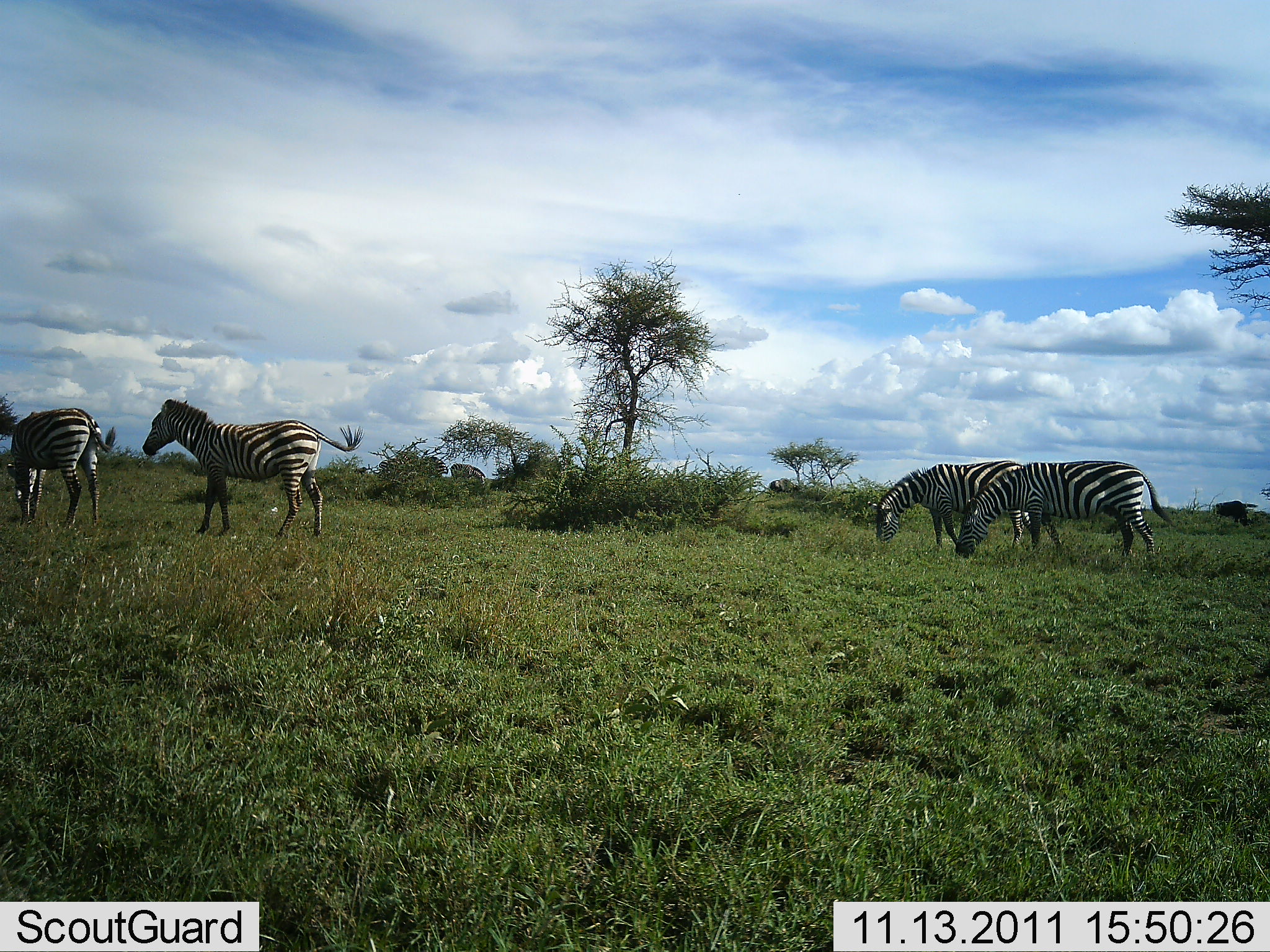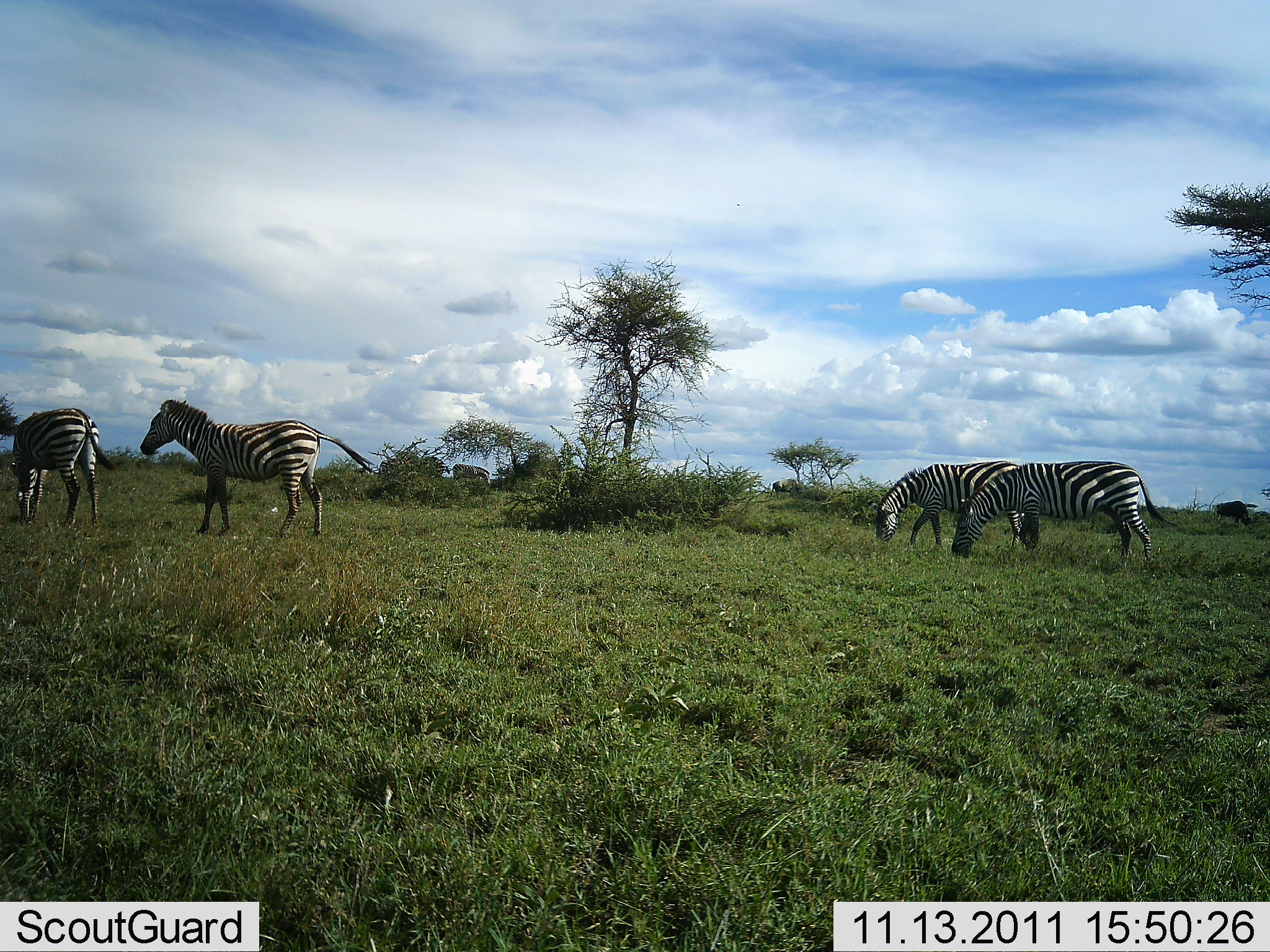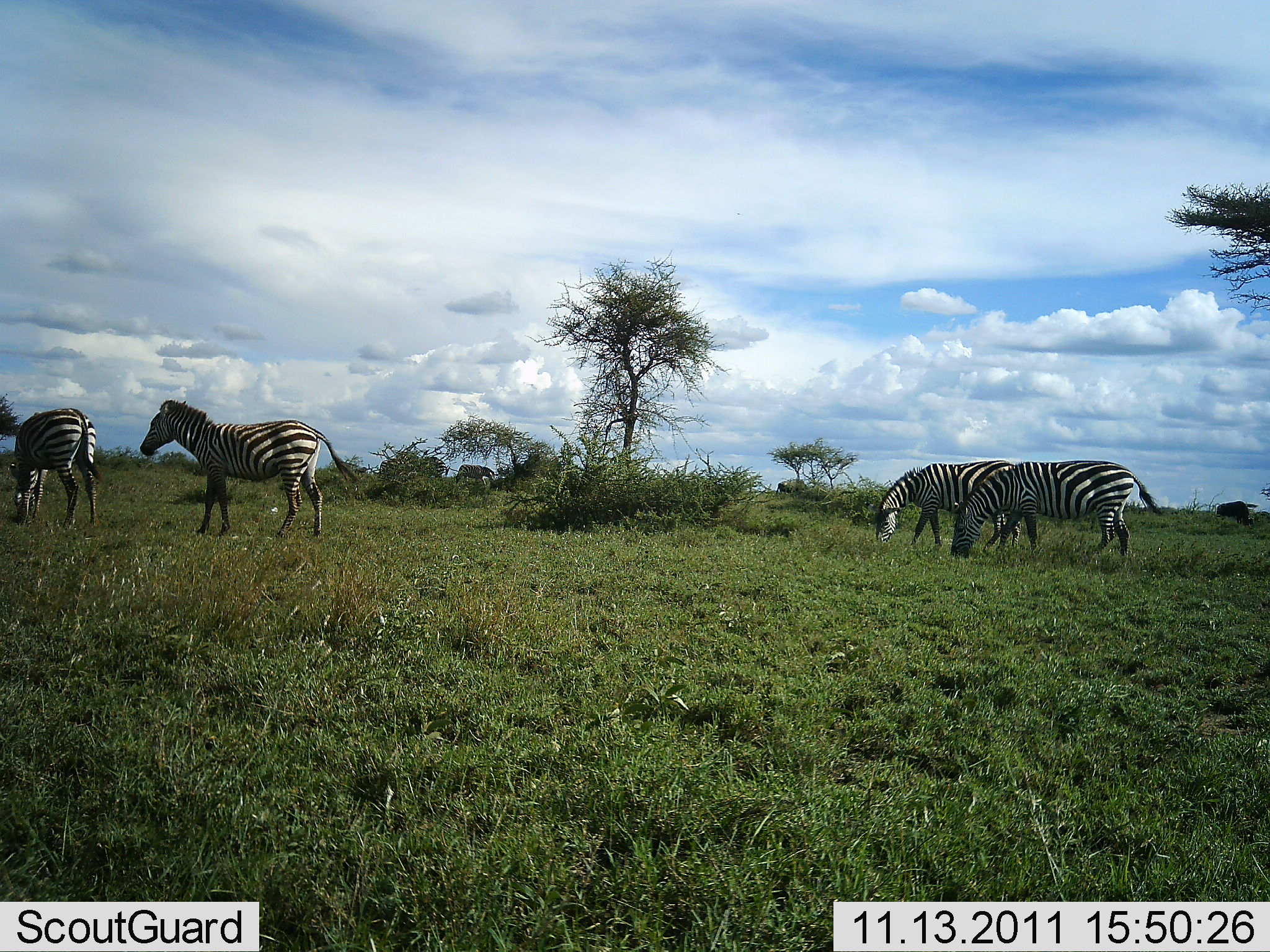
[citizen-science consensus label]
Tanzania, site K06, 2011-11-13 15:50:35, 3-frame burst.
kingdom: Animalia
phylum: Chordata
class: Mammalia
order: Perissodactyla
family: Equidae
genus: Equus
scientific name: Equus quagga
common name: plains zebra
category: zebra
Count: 4.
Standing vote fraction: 36%.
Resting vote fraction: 0%.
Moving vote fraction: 36%.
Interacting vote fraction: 0%.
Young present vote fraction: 0%.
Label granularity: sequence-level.